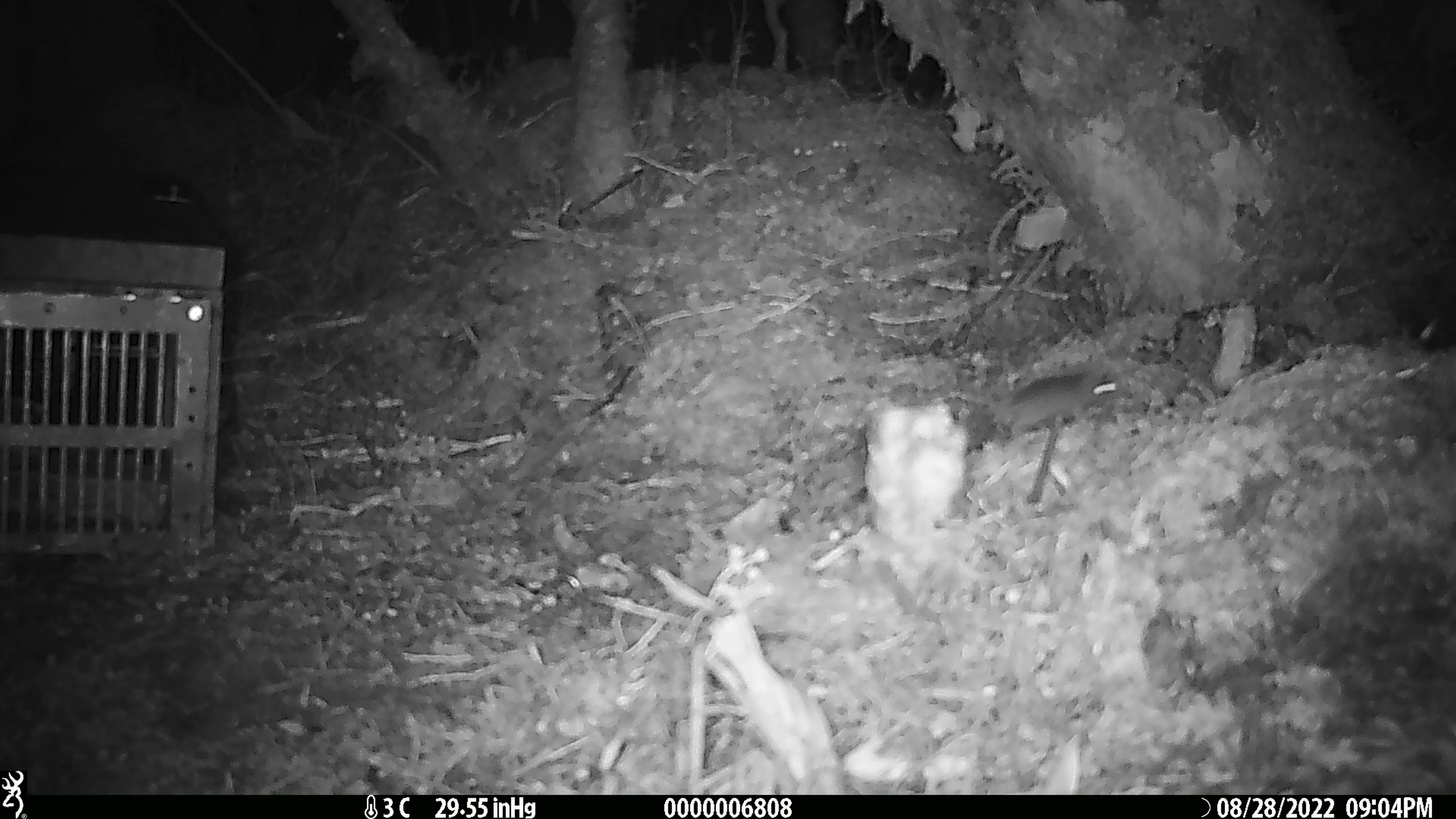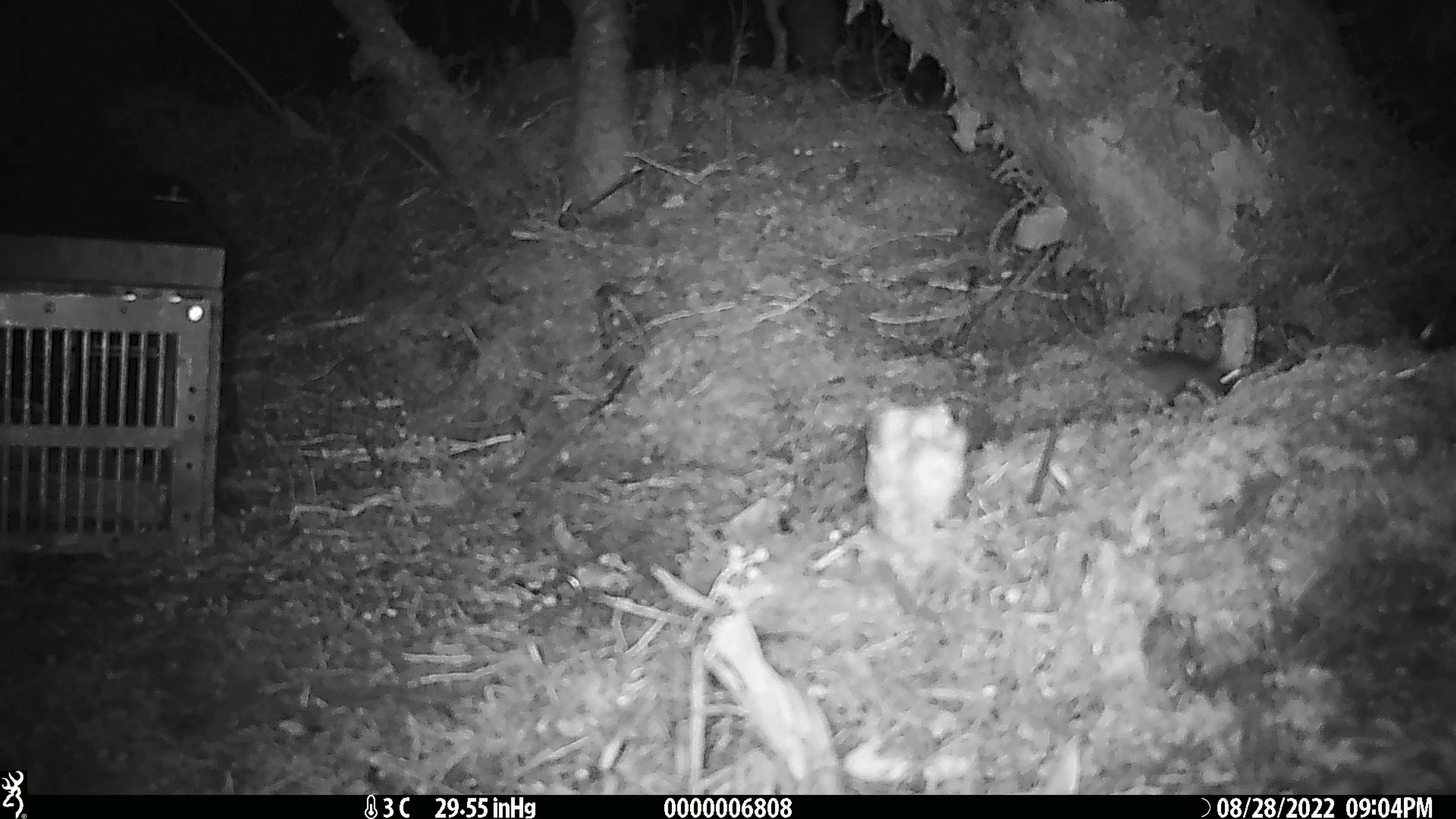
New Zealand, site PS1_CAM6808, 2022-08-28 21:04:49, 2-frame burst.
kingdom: Animalia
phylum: Chordata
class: Mammalia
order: Rodentia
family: Muridae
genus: Mus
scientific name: Mus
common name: mouse